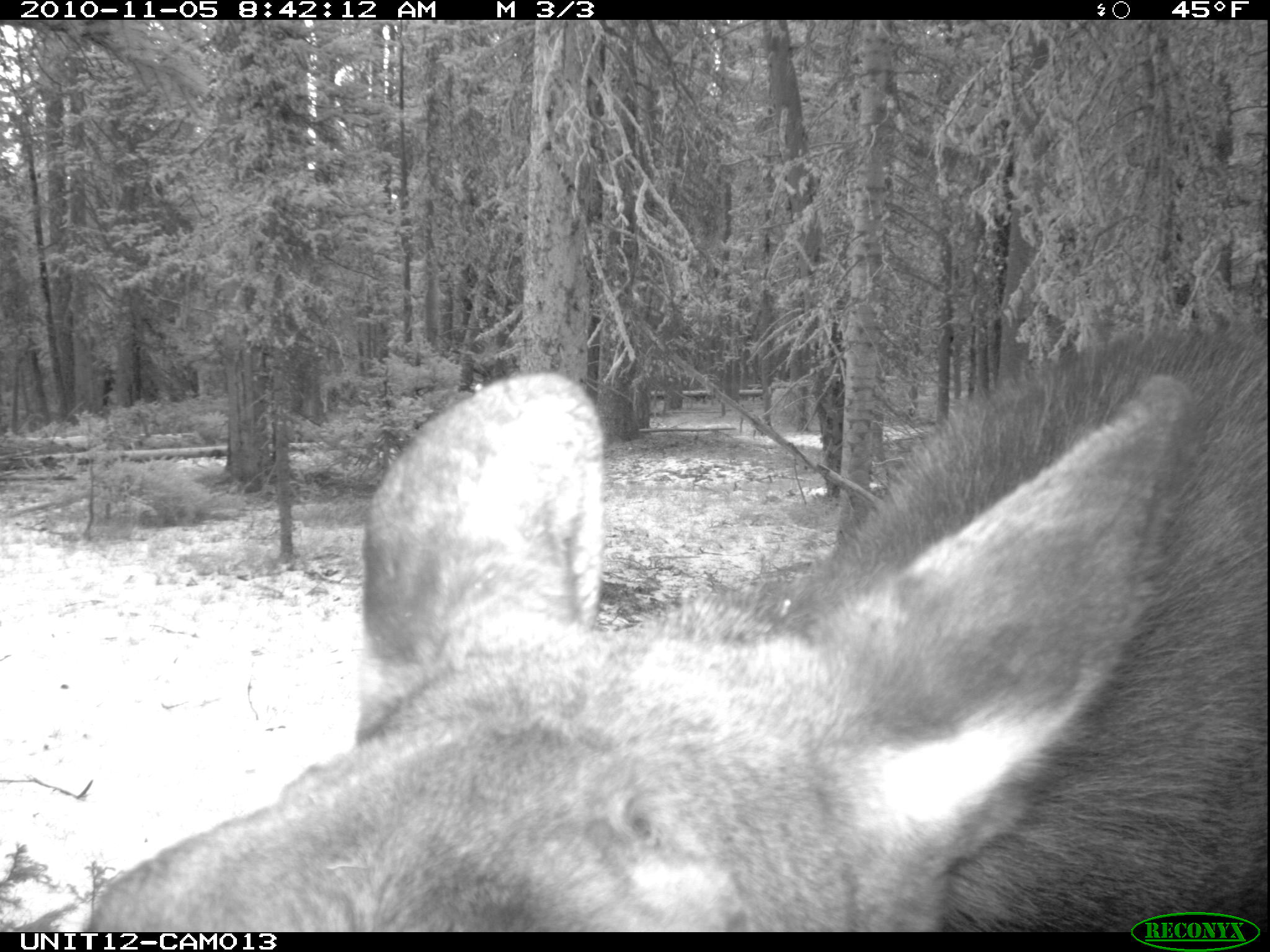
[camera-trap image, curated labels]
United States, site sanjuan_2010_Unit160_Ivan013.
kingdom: Animalia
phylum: Chordata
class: Mammalia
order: Artiodactyla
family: Cervidae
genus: Alces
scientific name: Alces alces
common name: moose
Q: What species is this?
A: Alces alces (moose).